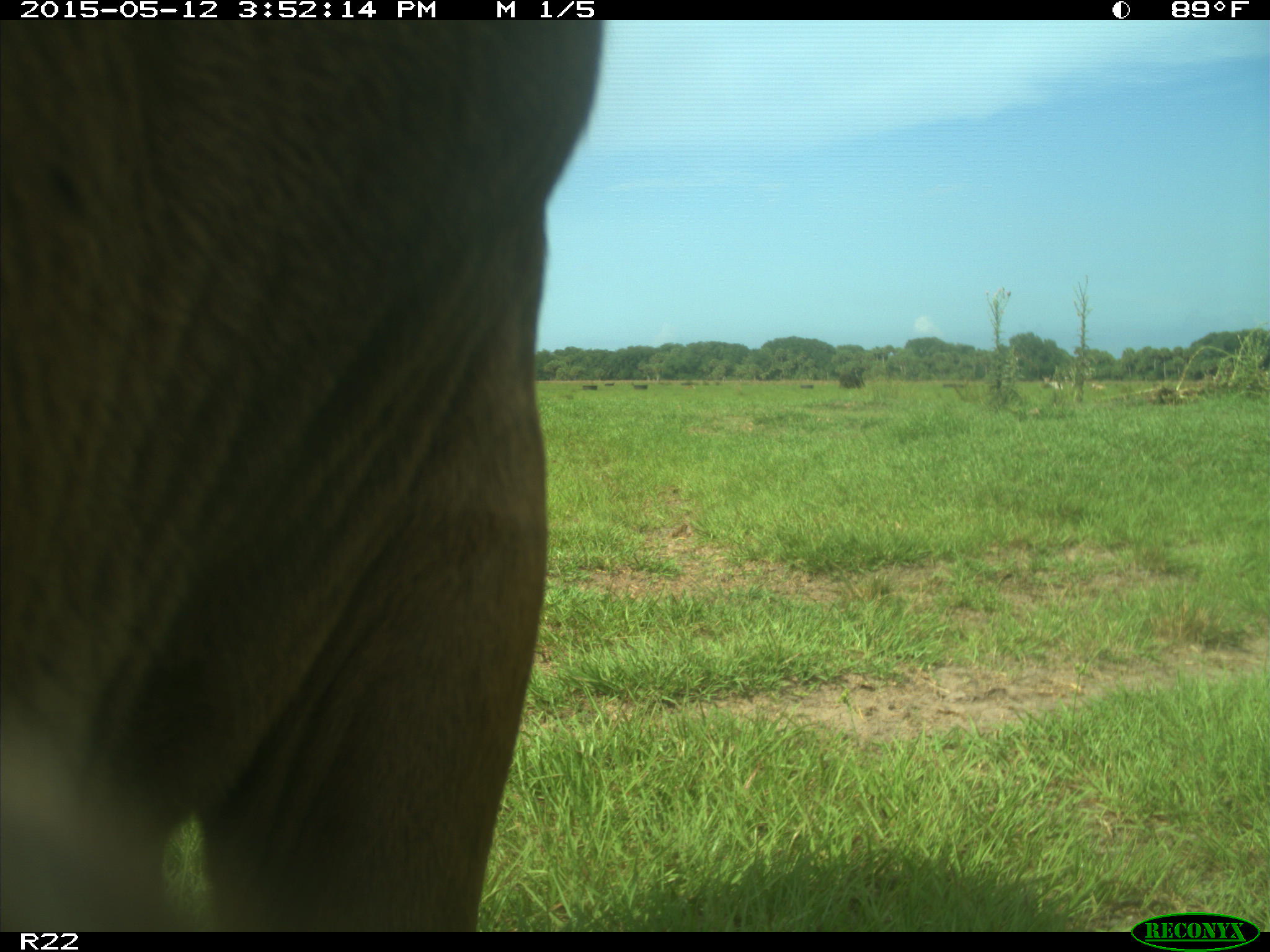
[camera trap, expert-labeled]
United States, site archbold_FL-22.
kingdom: Animalia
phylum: Chordata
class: Mammalia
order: Artiodactyla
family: Bovidae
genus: Bos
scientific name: Bos taurus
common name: domestic cow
Bos taurus (domestic cow).